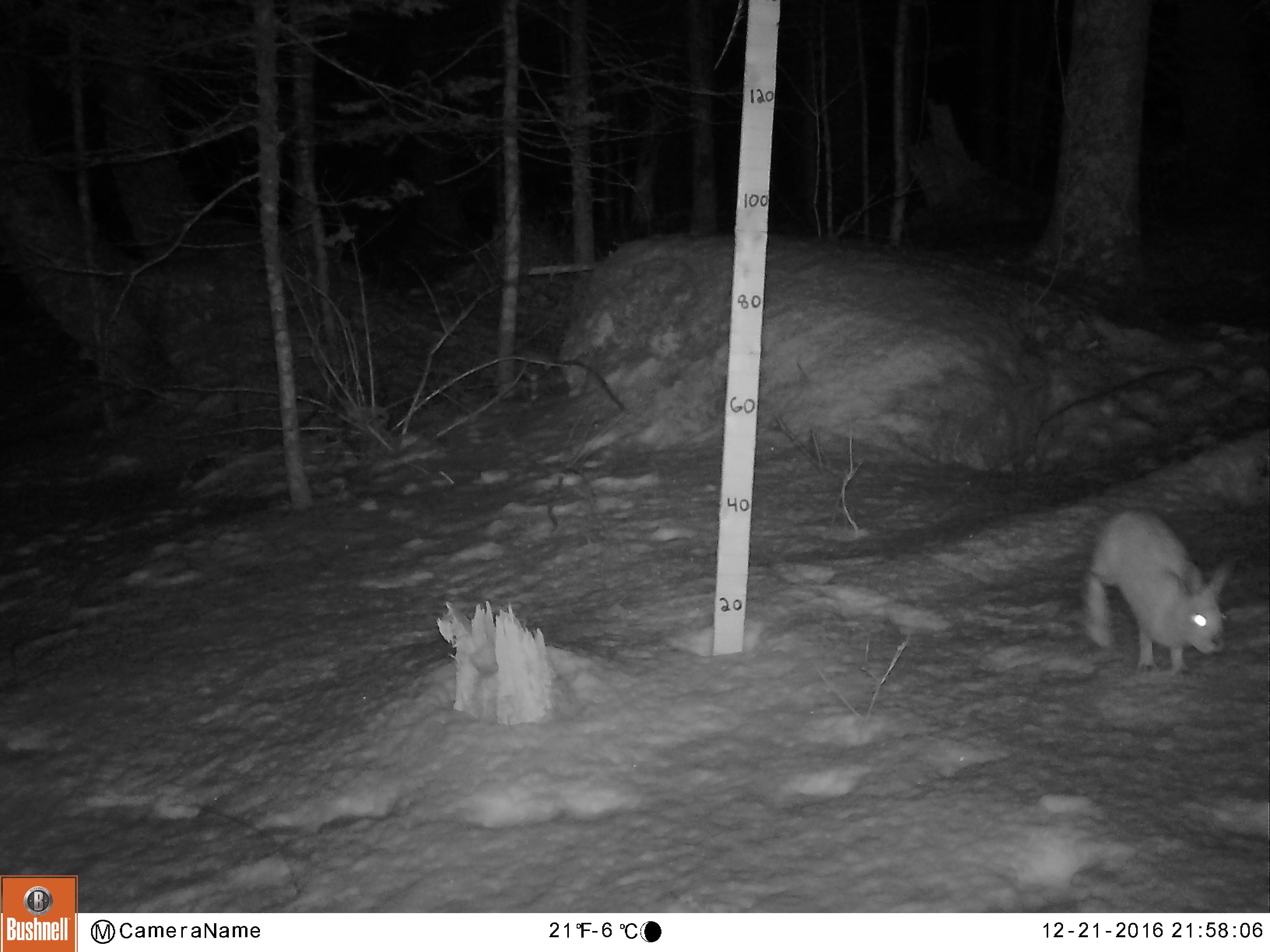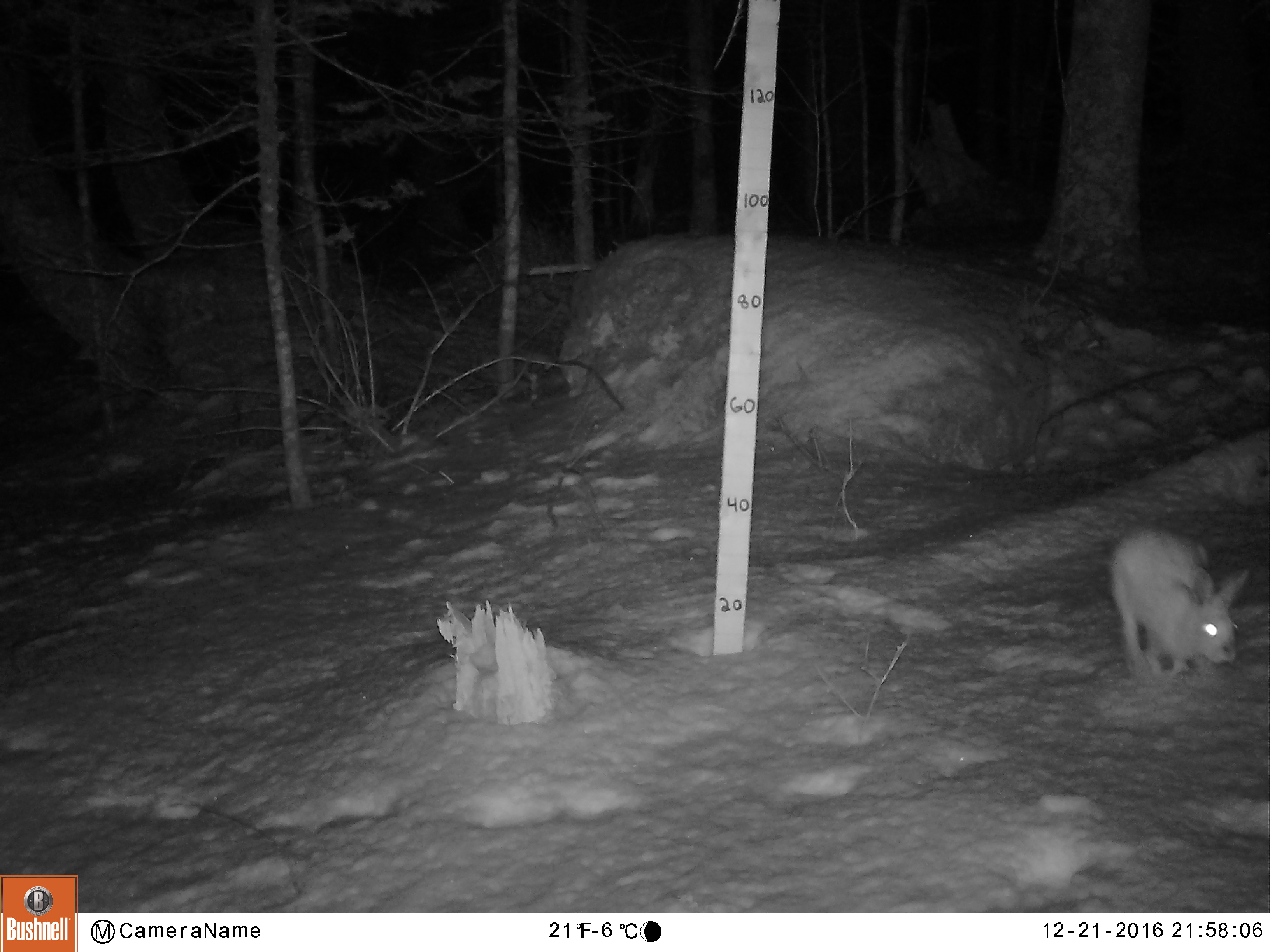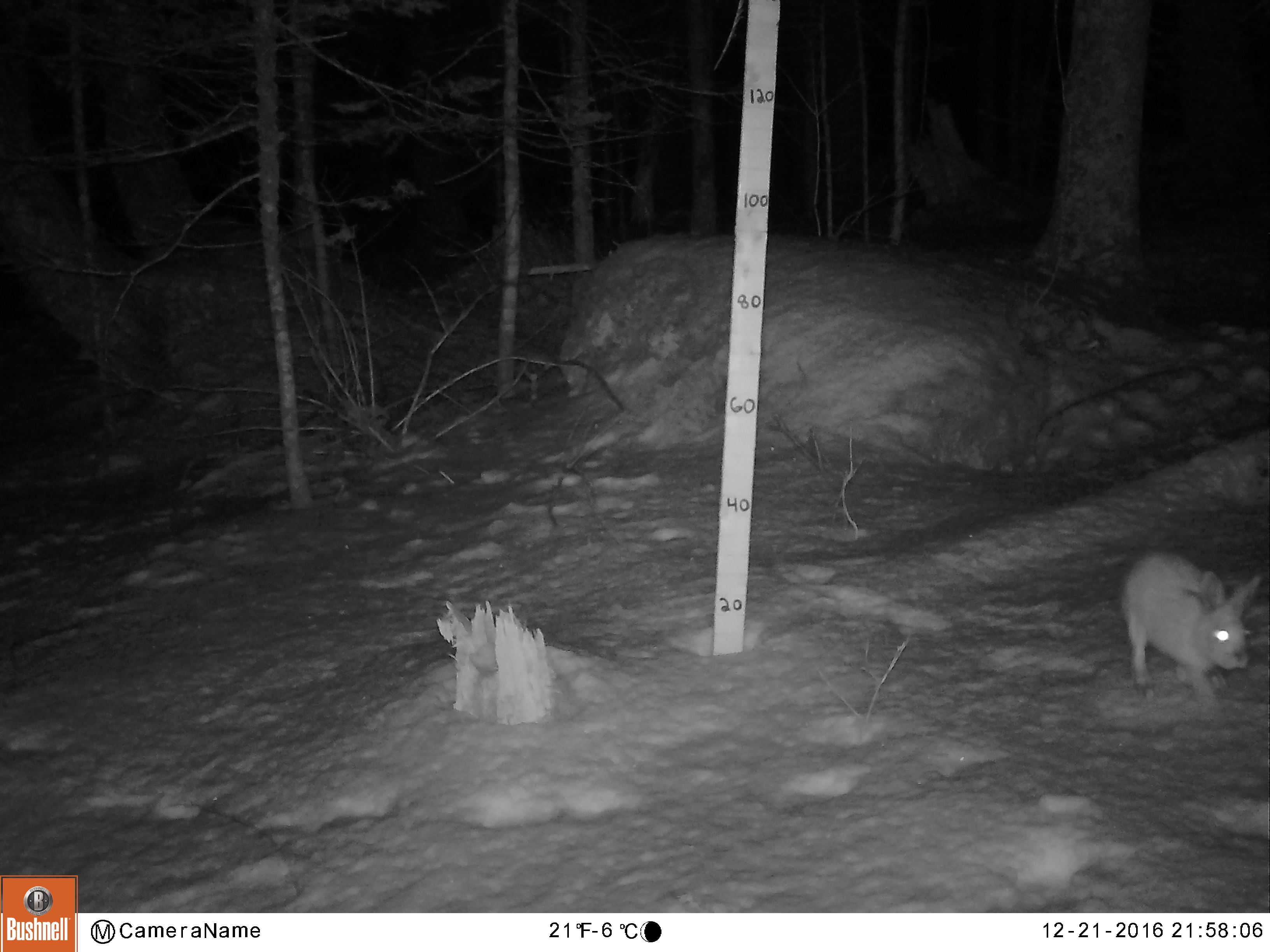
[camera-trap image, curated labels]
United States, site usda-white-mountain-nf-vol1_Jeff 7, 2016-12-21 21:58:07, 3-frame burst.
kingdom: Animalia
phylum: Chordata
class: Mammalia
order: Lagomorpha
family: Leporidae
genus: Lepus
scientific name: Lepus americanus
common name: snowshoe hare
Snowshoe hare (Lepus americanus).